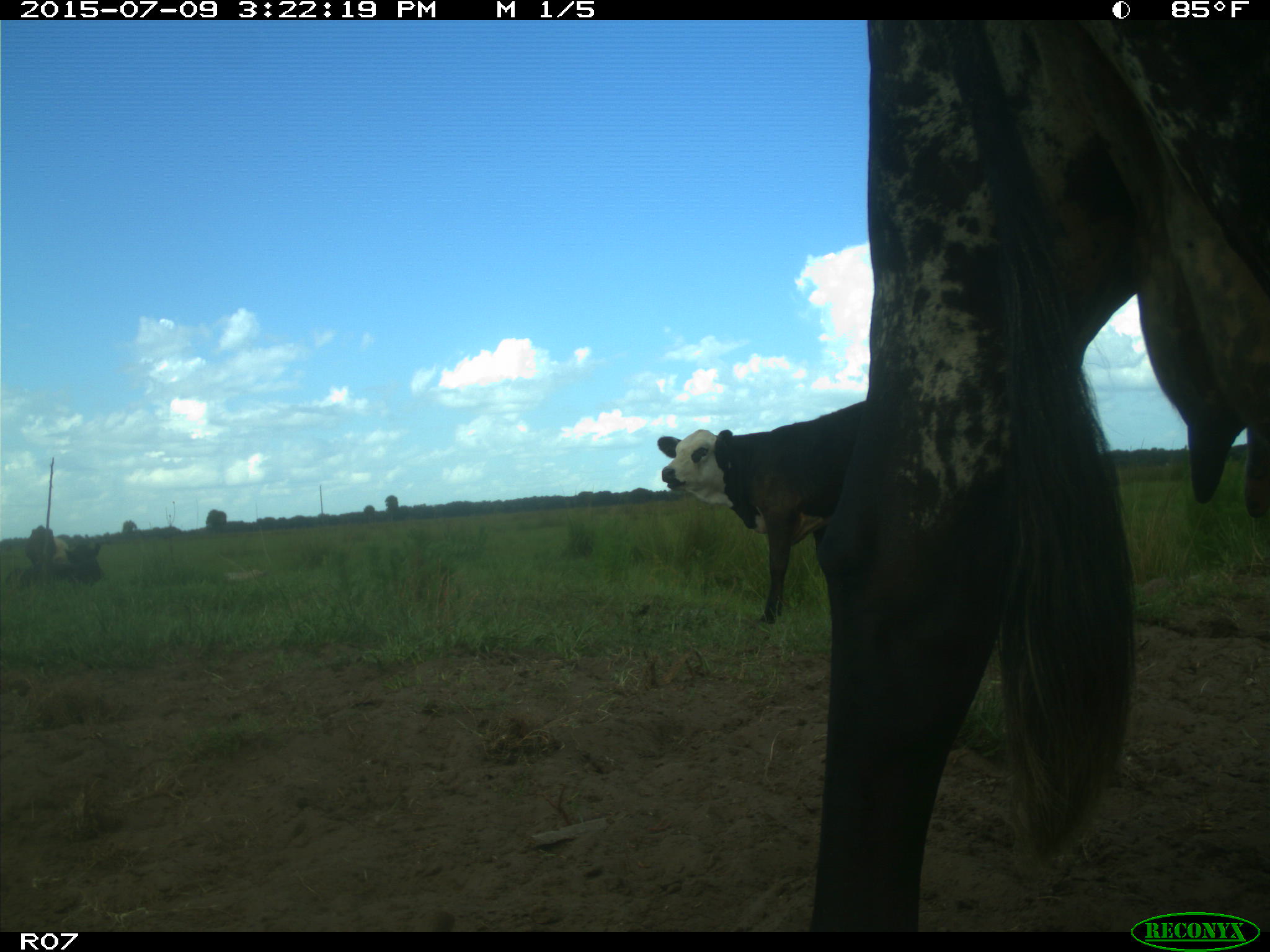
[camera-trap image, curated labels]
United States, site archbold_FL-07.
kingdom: Animalia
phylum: Chordata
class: Mammalia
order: Artiodactyla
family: Bovidae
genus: Bos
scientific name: Bos taurus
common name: domestic cow